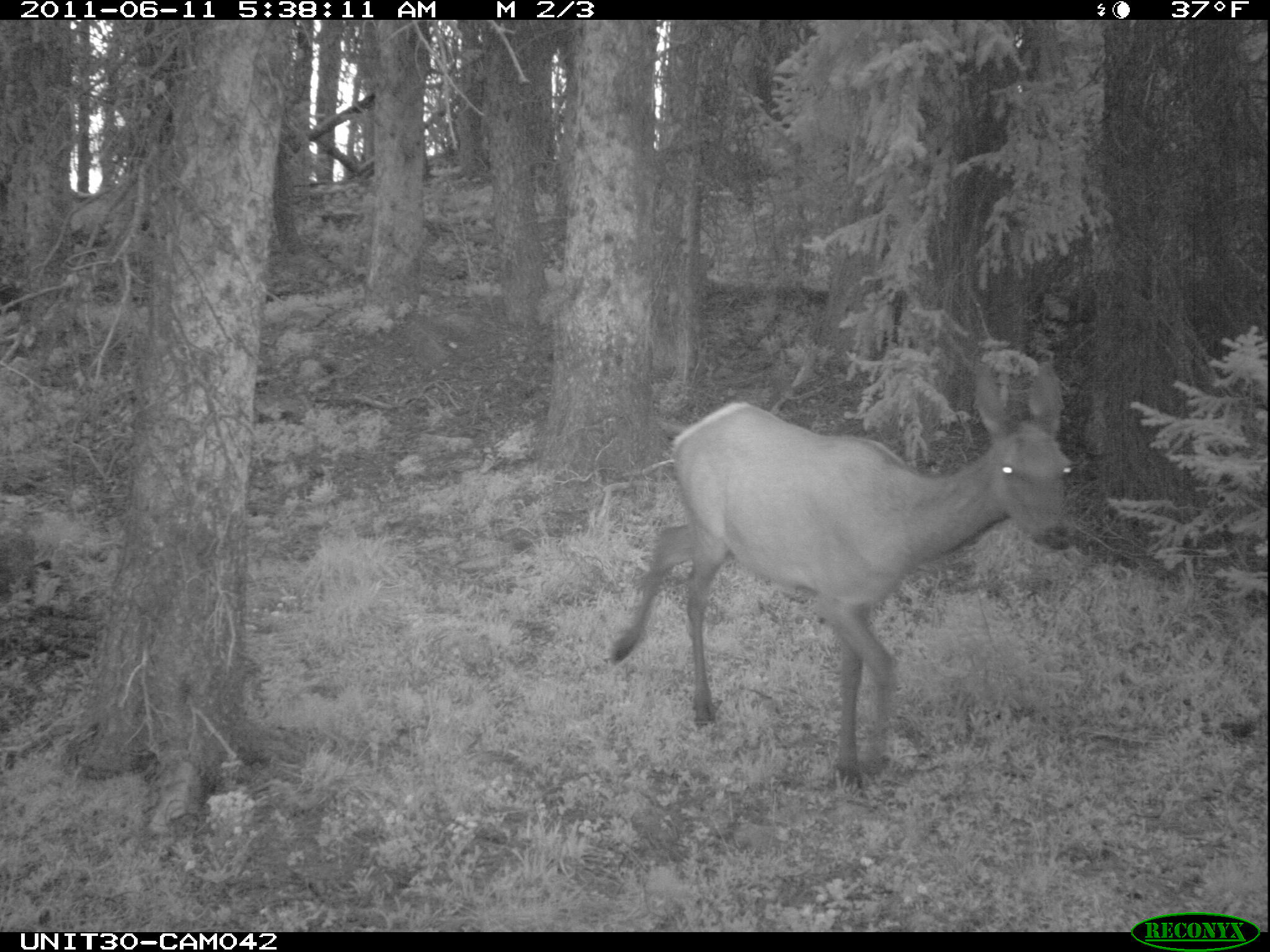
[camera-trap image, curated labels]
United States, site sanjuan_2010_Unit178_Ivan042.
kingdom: Animalia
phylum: Chordata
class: Mammalia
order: Artiodactyla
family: Cervidae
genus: Cervus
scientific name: Cervus elaphus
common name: red deer